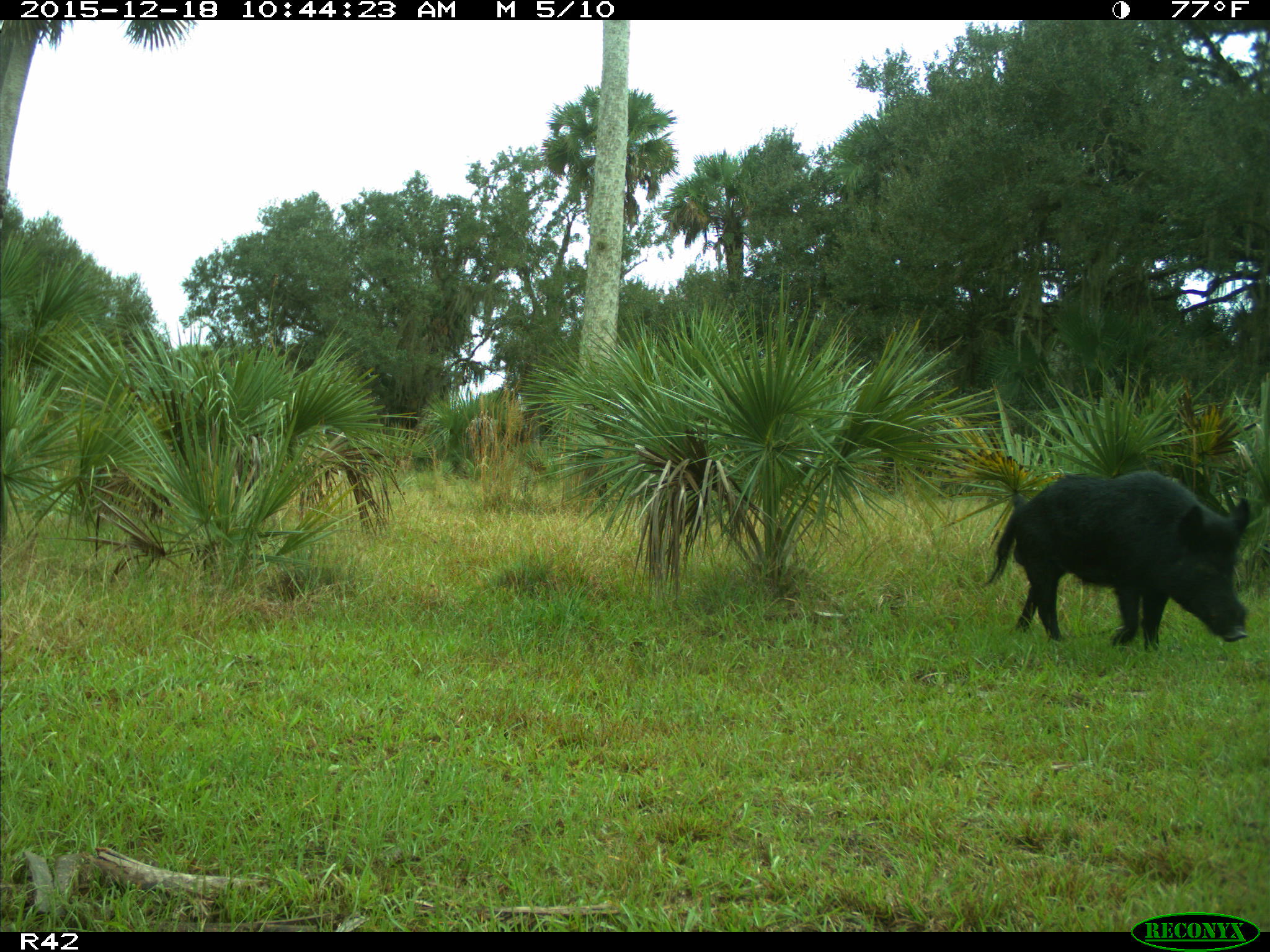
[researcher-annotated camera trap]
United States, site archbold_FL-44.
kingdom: Animalia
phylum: Chordata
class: Mammalia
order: Artiodactyla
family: Suidae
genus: Sus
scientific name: Sus scrofa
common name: wild boar